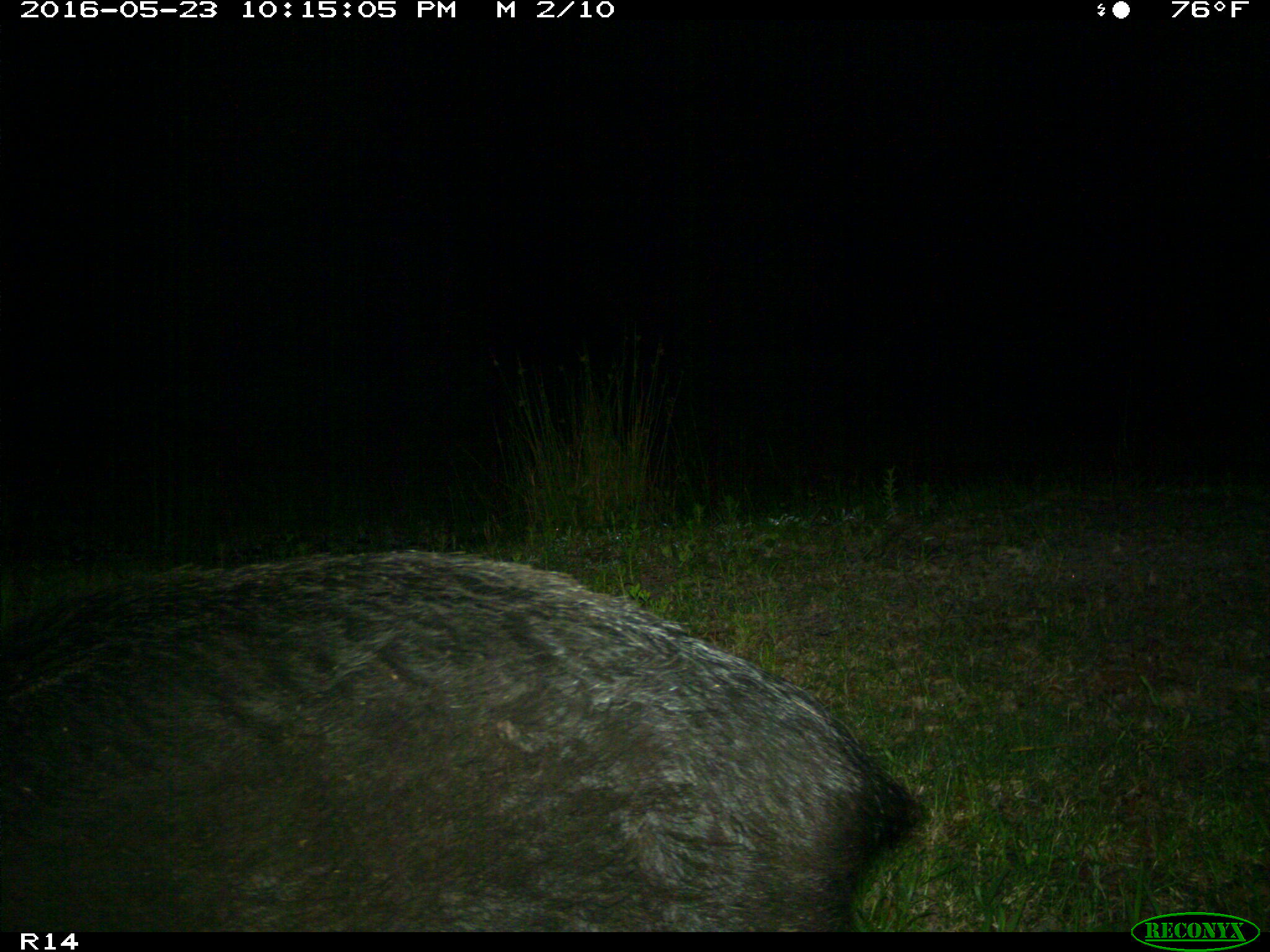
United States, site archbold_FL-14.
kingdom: Animalia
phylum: Chordata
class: Mammalia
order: Artiodactyla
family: Suidae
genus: Sus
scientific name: Sus scrofa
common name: wild boar